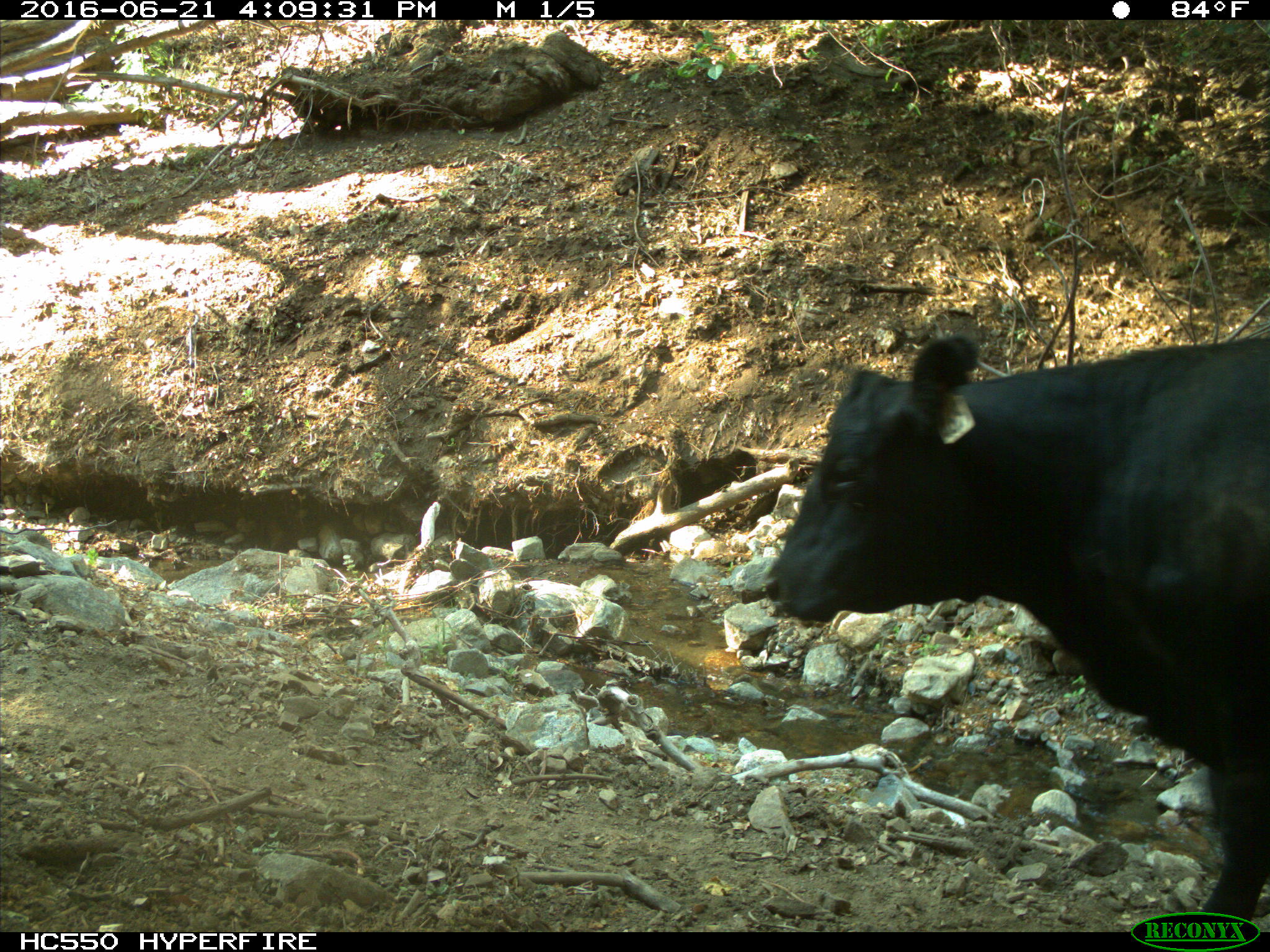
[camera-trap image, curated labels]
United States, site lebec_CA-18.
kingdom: Animalia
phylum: Chordata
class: Mammalia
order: Artiodactyla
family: Bovidae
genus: Bos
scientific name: Bos taurus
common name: domestic cow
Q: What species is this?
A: Bos taurus (domestic cow).